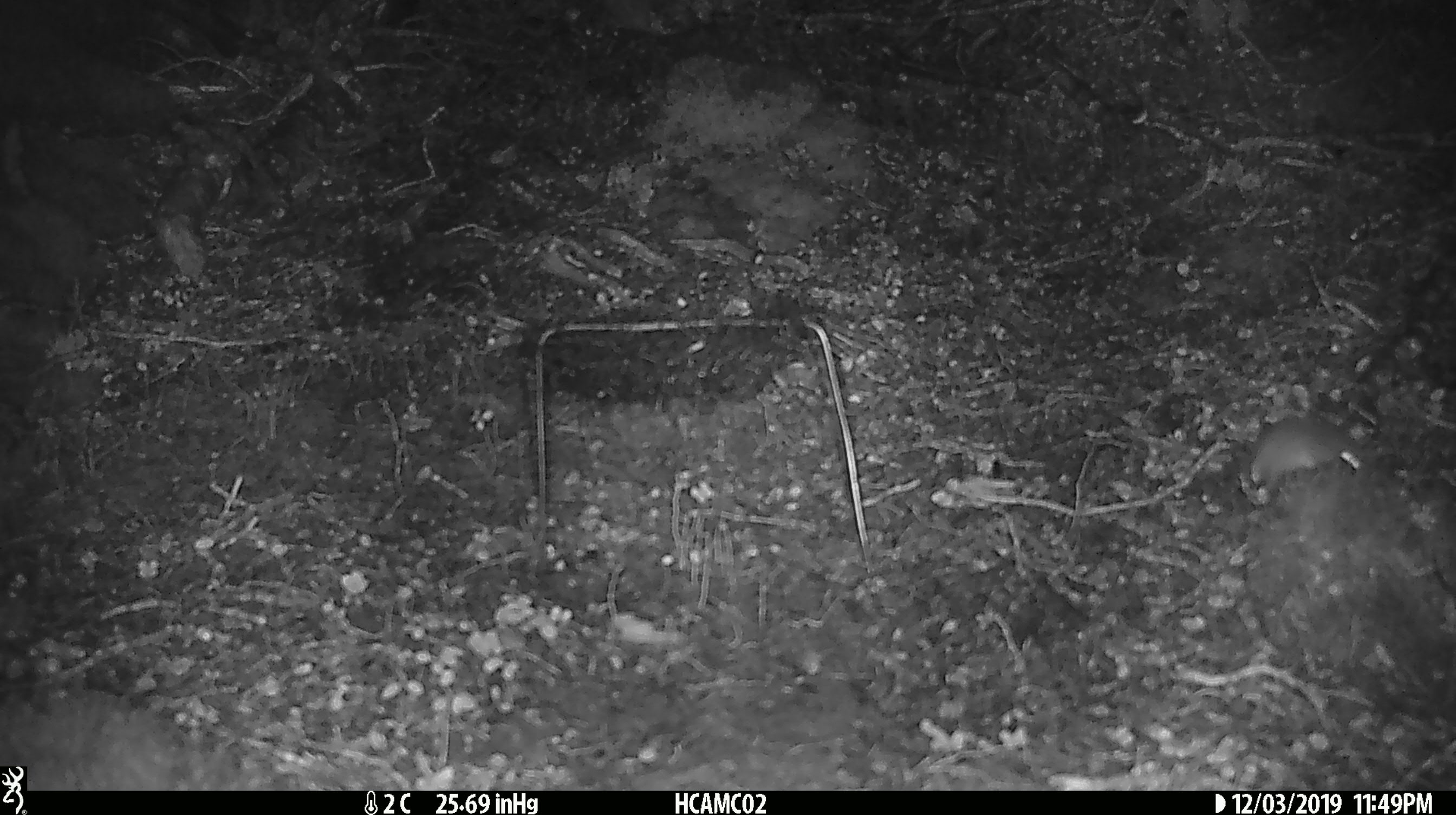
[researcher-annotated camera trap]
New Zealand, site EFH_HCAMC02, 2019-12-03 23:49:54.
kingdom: Animalia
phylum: Chordata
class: Mammalia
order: Rodentia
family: Muridae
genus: Mus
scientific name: Mus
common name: mouse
Mouse (Mus).